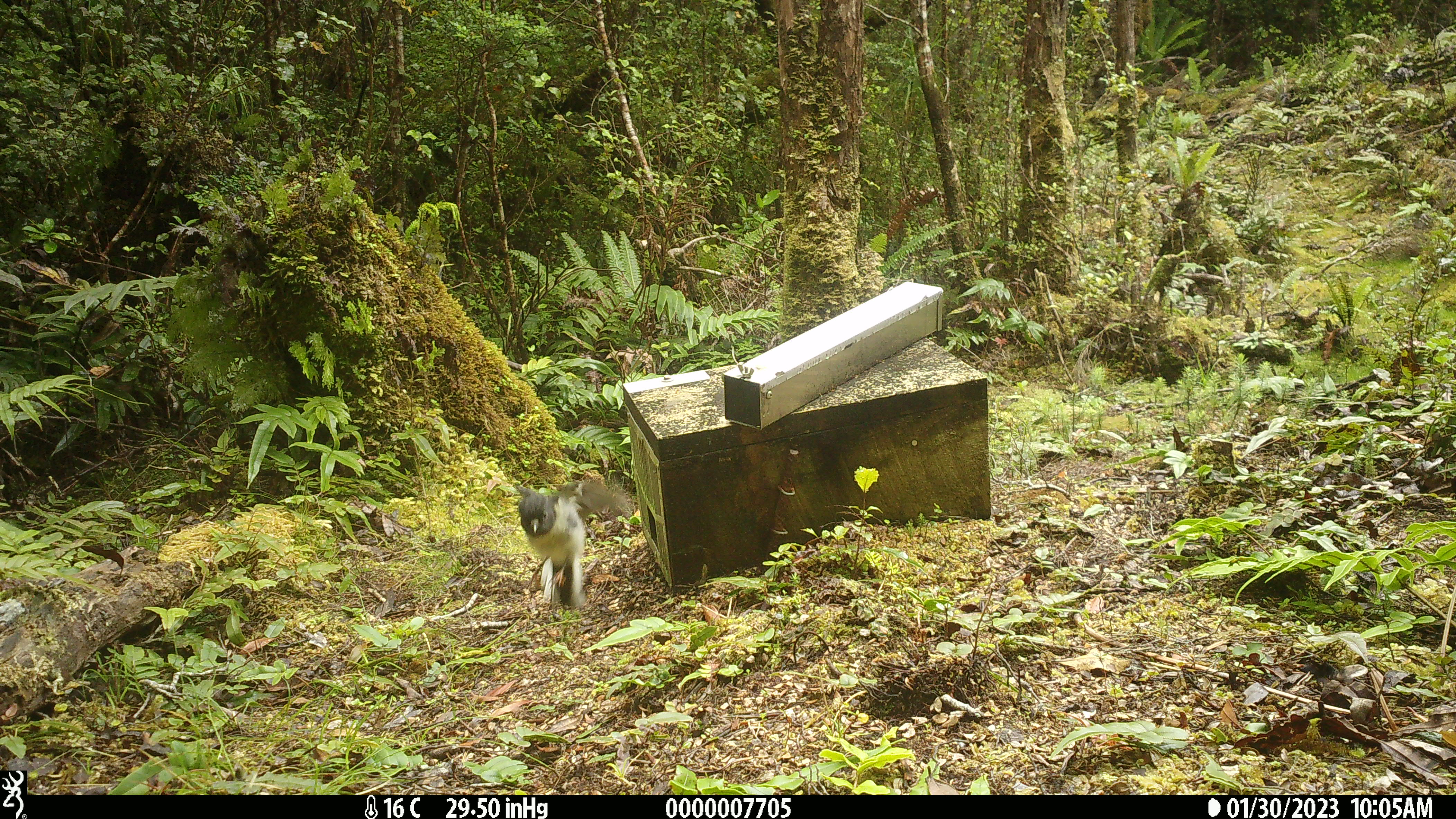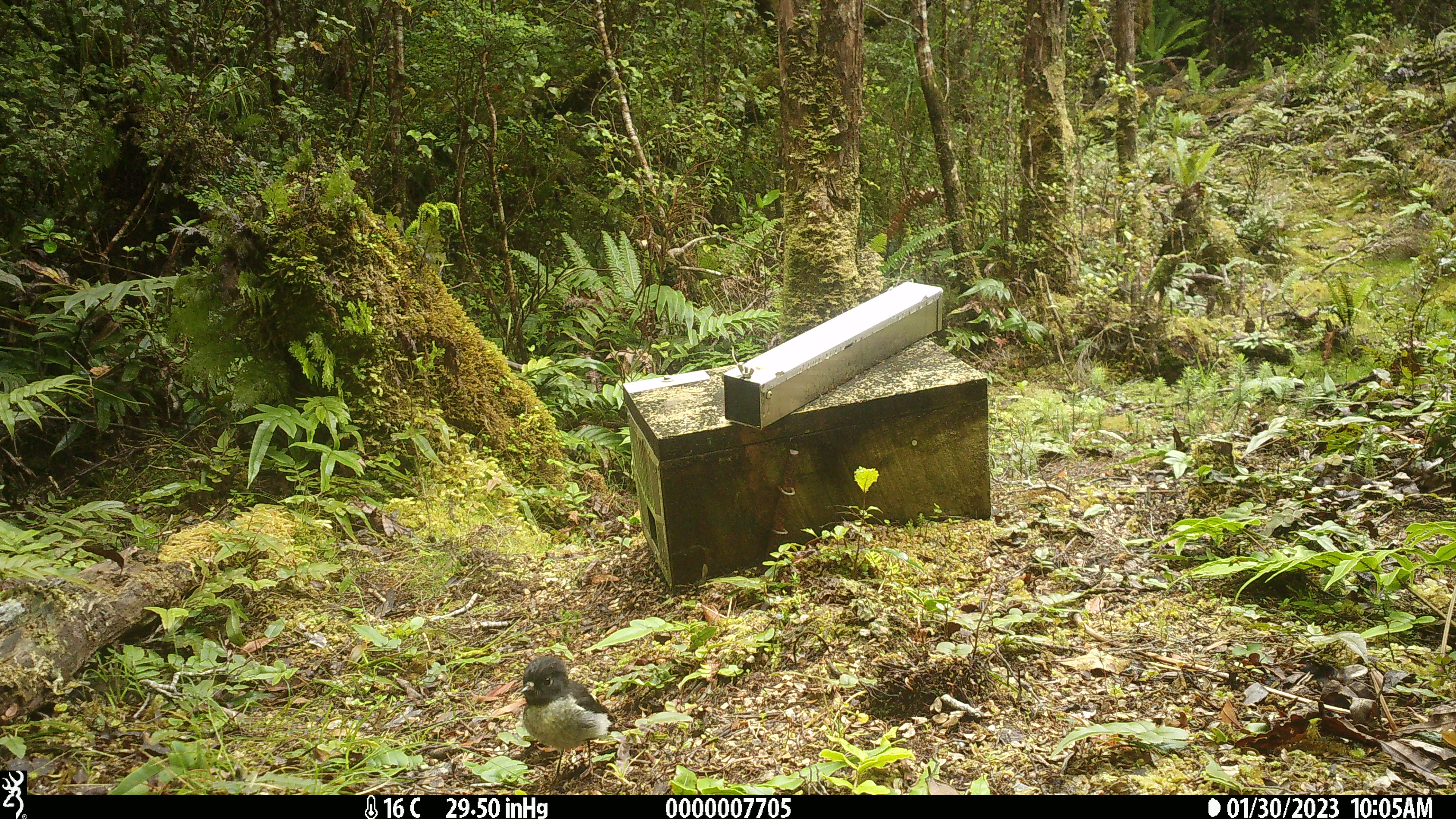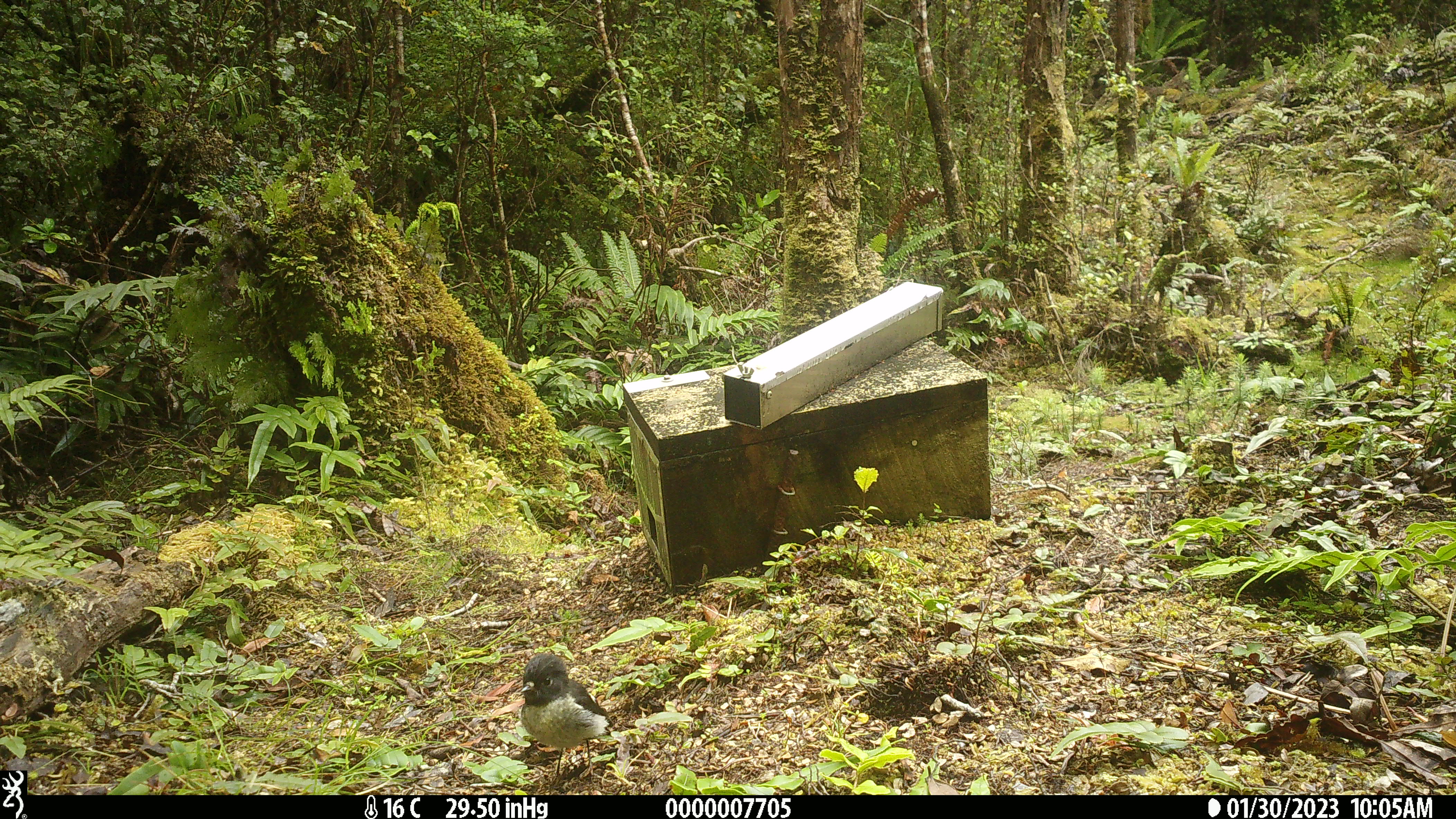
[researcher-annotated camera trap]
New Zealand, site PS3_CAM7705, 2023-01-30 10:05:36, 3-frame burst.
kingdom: Animalia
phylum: Chordata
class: Aves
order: Passeriformes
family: Petroicidae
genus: Petroica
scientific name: Petroica macrocephala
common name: tomtit